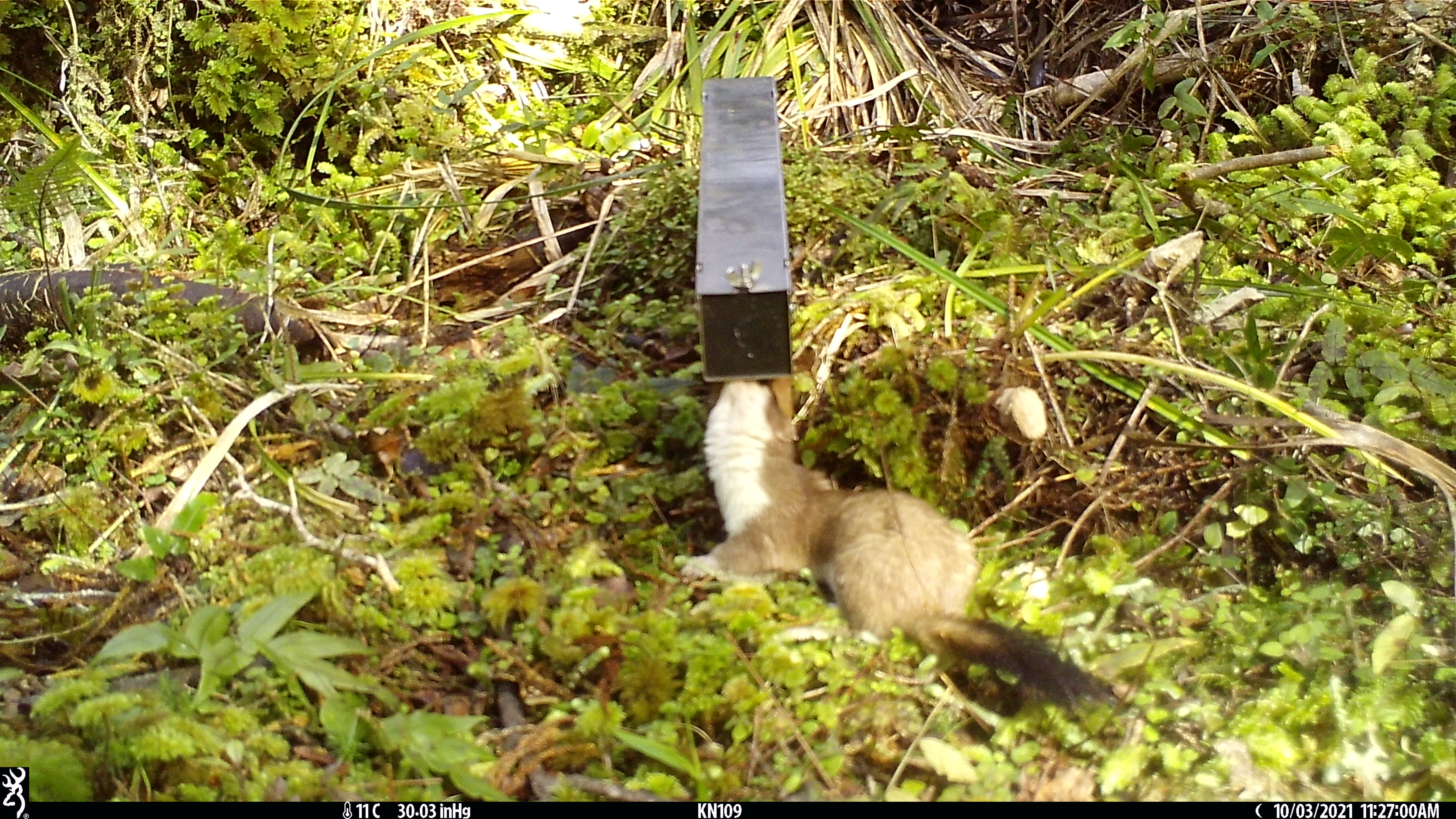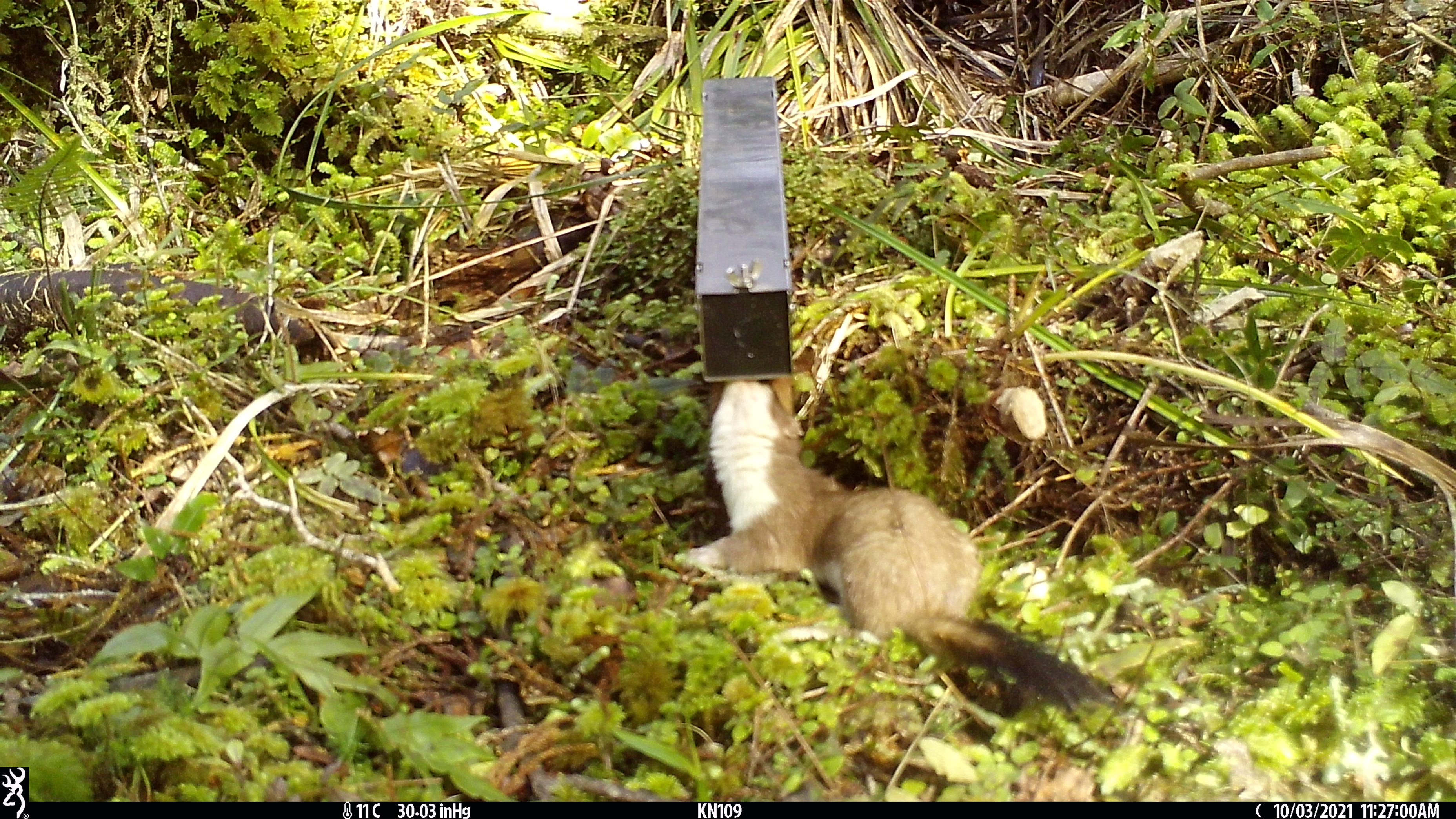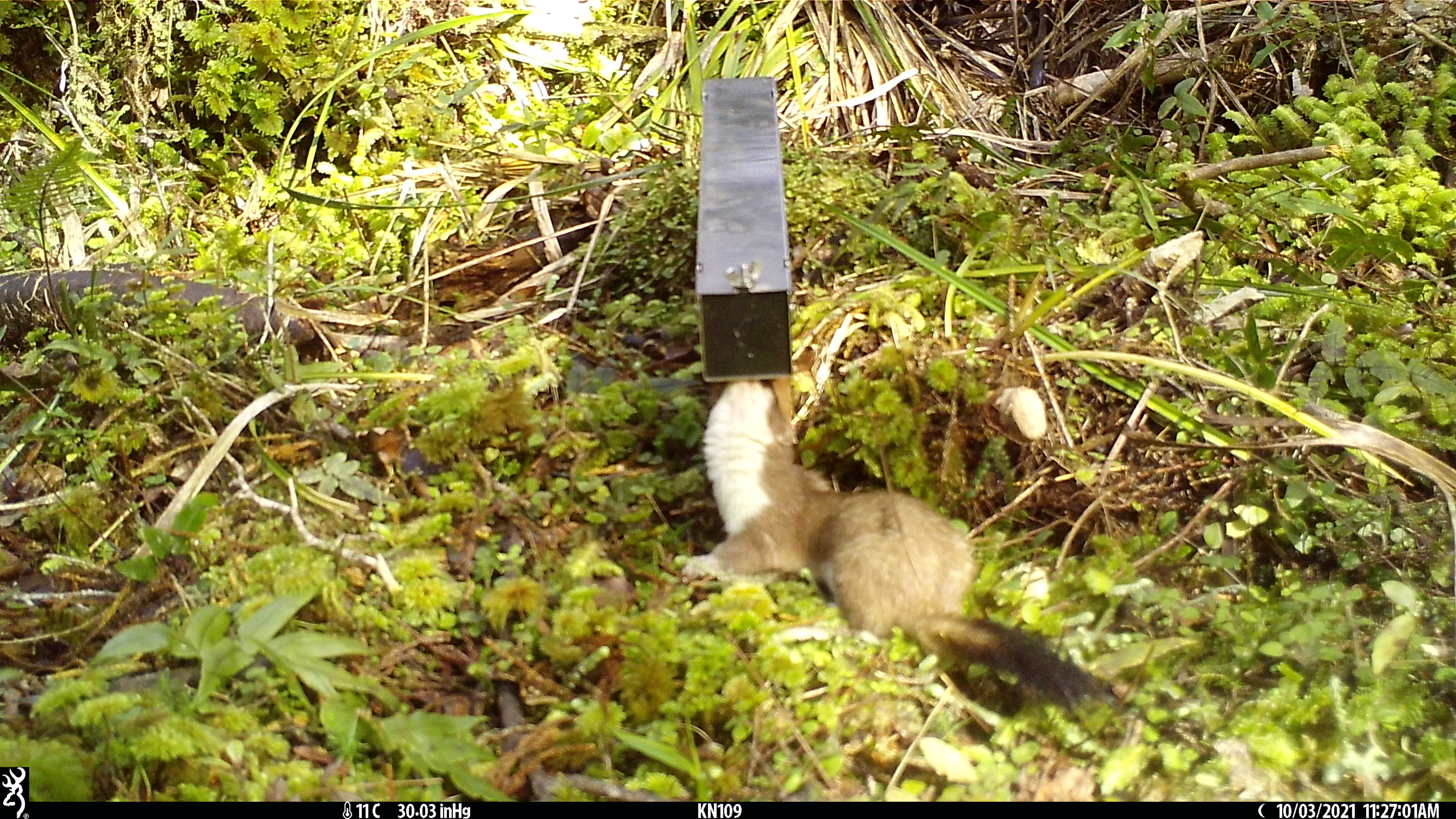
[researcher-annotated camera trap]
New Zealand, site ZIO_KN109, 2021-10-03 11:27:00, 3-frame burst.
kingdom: Animalia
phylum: Chordata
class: Mammalia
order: Carnivora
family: Mustelidae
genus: Mustela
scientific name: Mustela erminea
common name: stoat